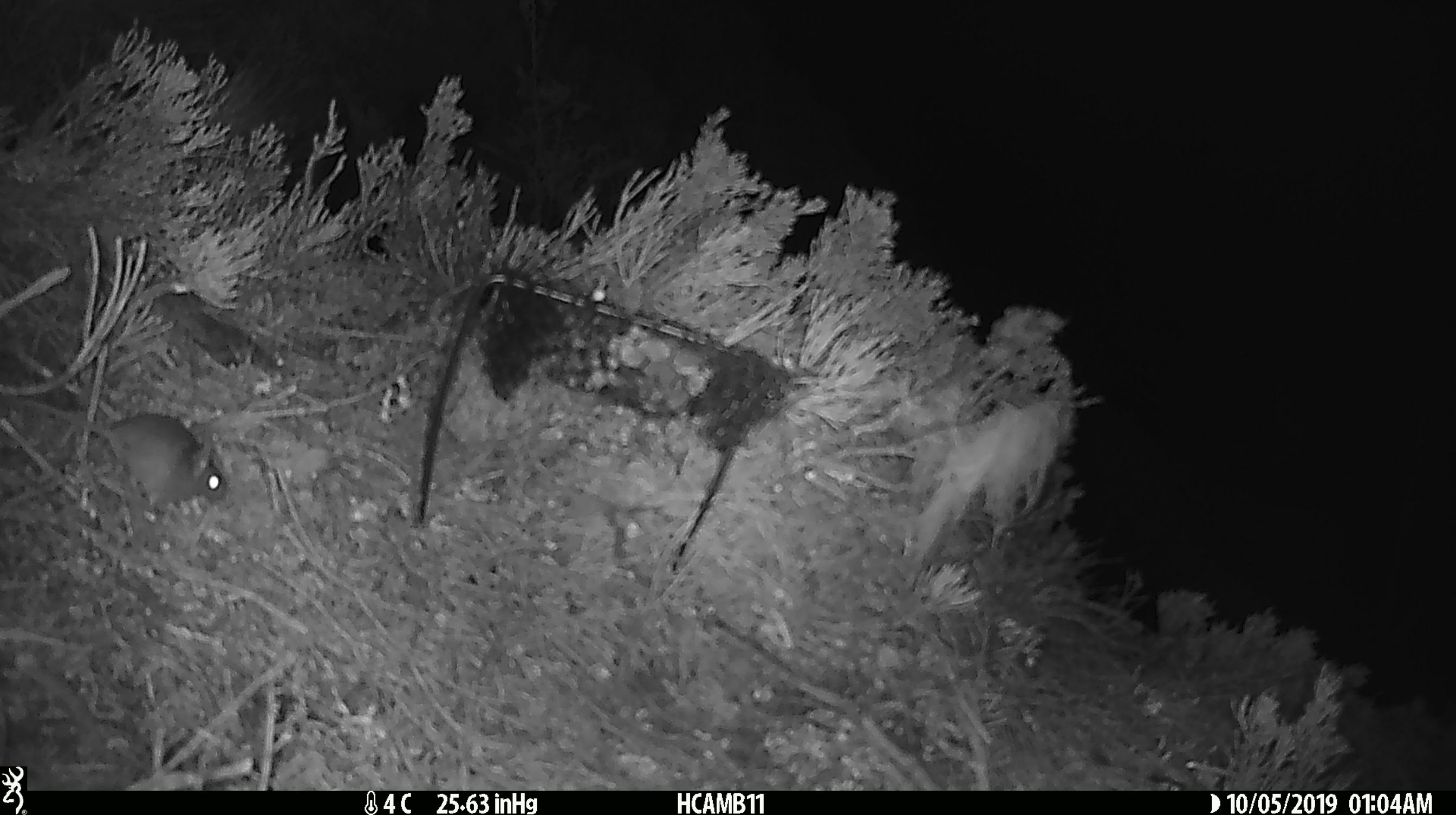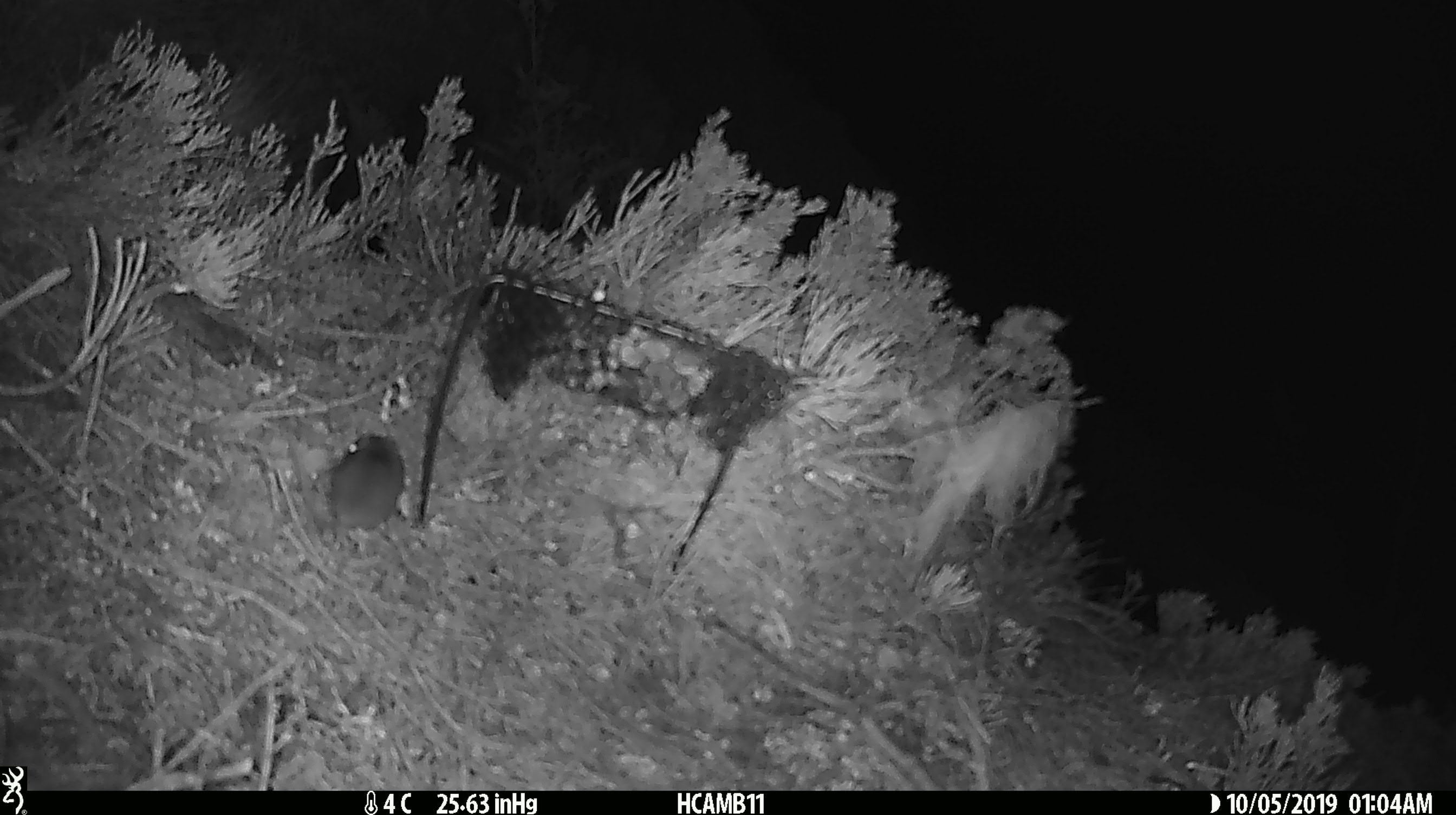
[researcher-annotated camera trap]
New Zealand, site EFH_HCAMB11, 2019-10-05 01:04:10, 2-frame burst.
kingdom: Animalia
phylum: Chordata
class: Mammalia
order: Rodentia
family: Muridae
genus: Mus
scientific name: Mus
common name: mouse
Mouse (Mus).